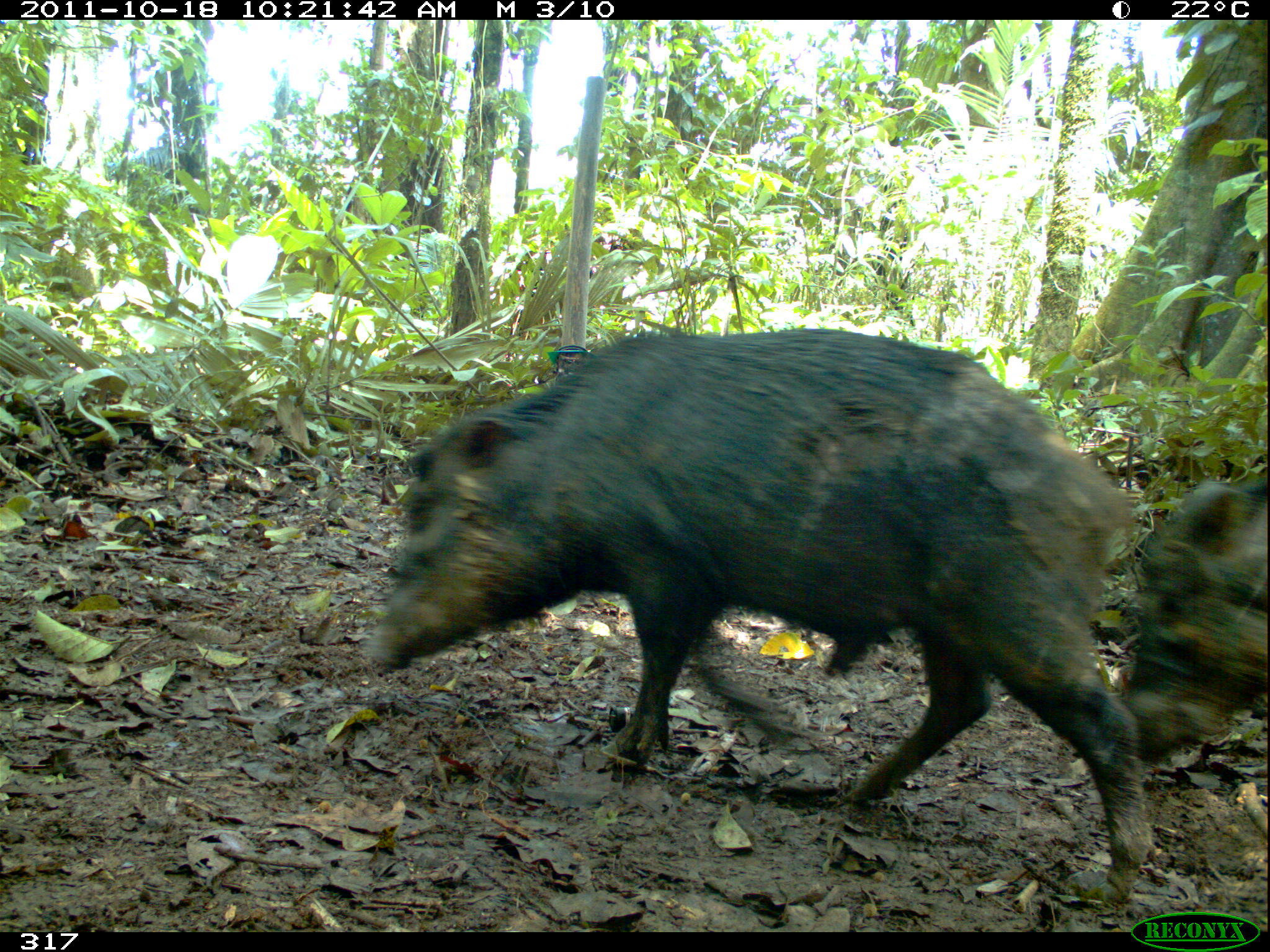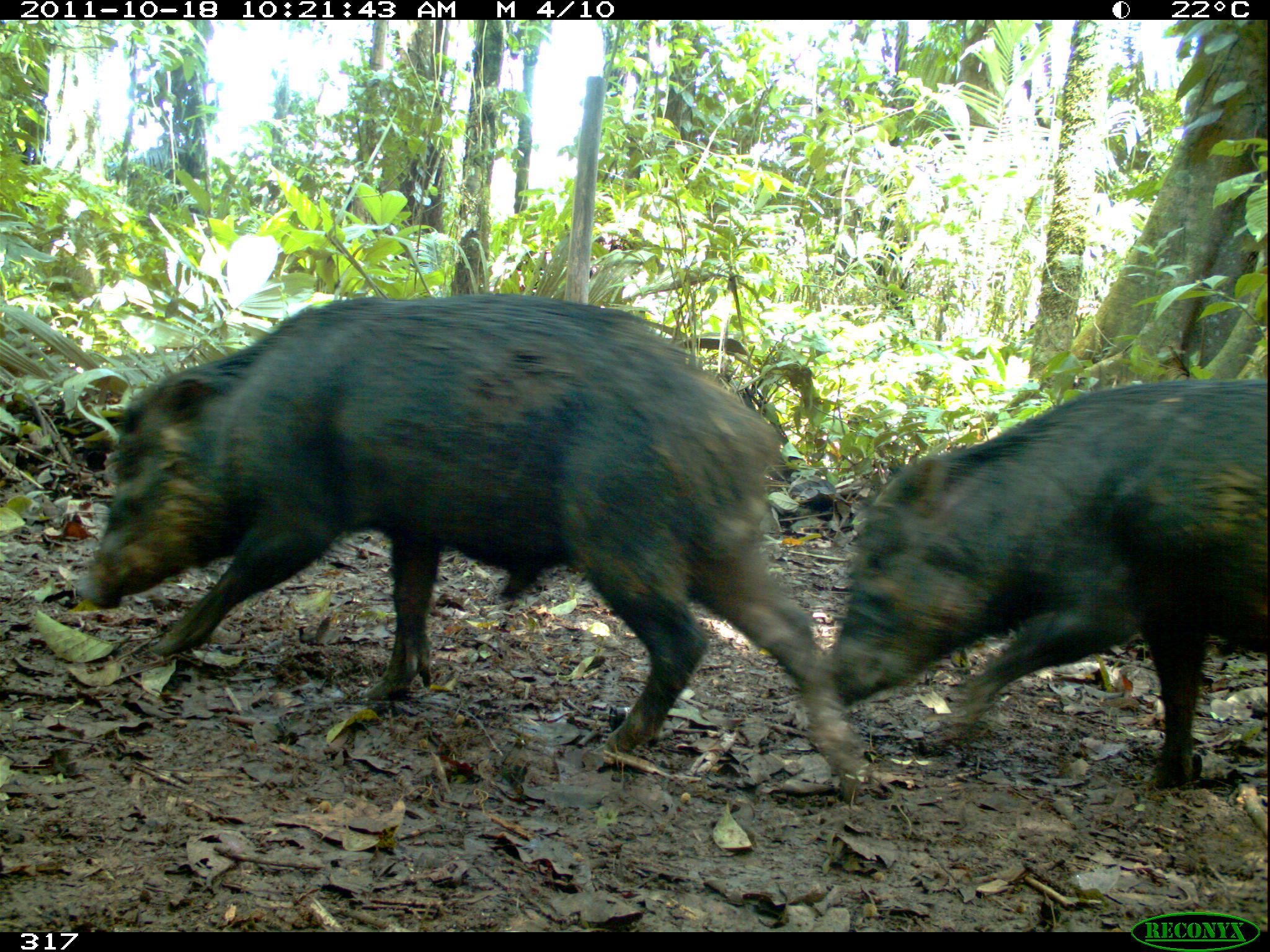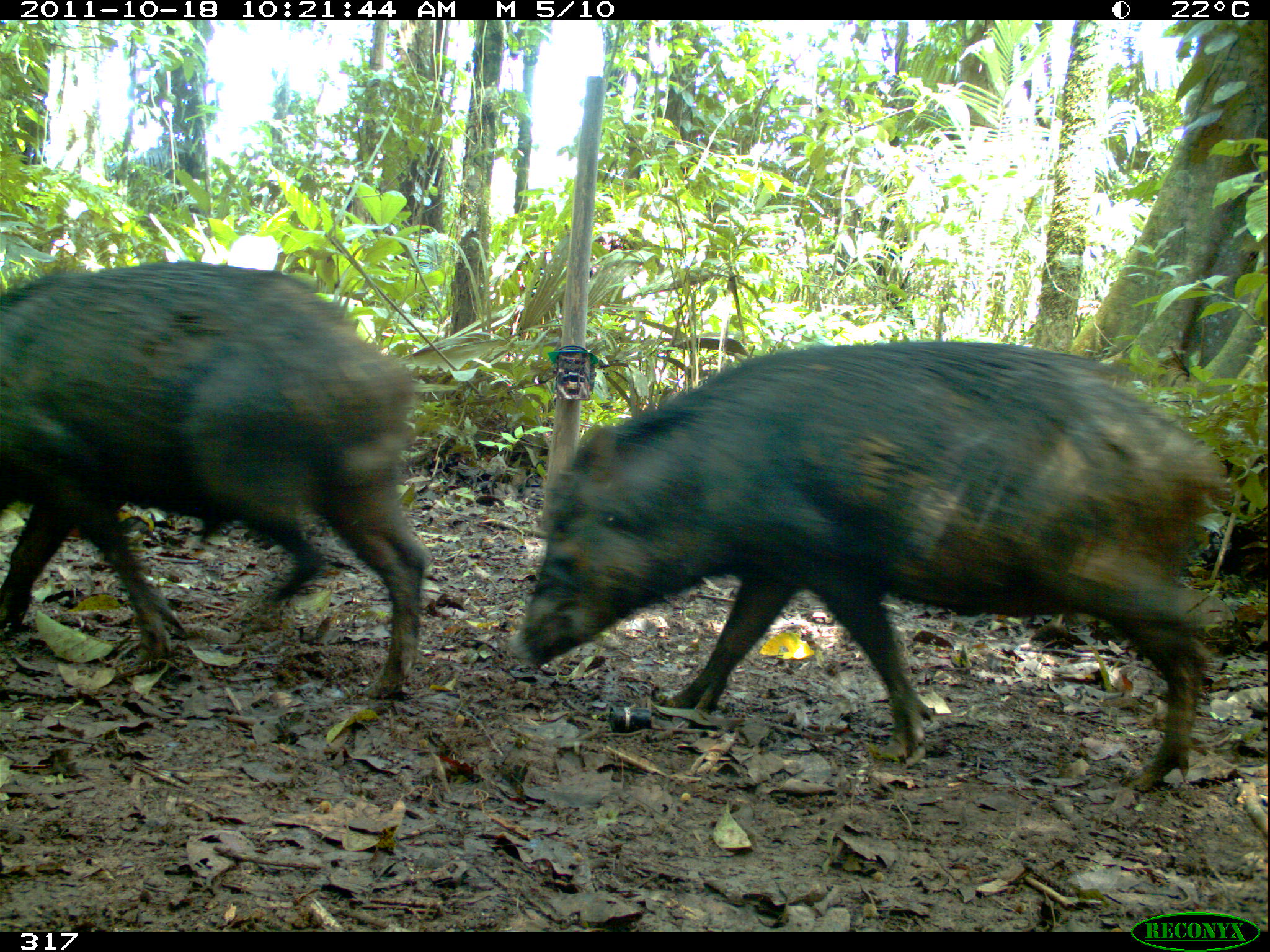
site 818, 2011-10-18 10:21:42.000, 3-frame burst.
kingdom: Animalia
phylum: Chordata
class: Mammalia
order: Artiodactyla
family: Tayassuidae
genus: Tayassu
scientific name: Tayassu pecari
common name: white-lipped peccary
Tayassu pecari (white-lipped peccary).